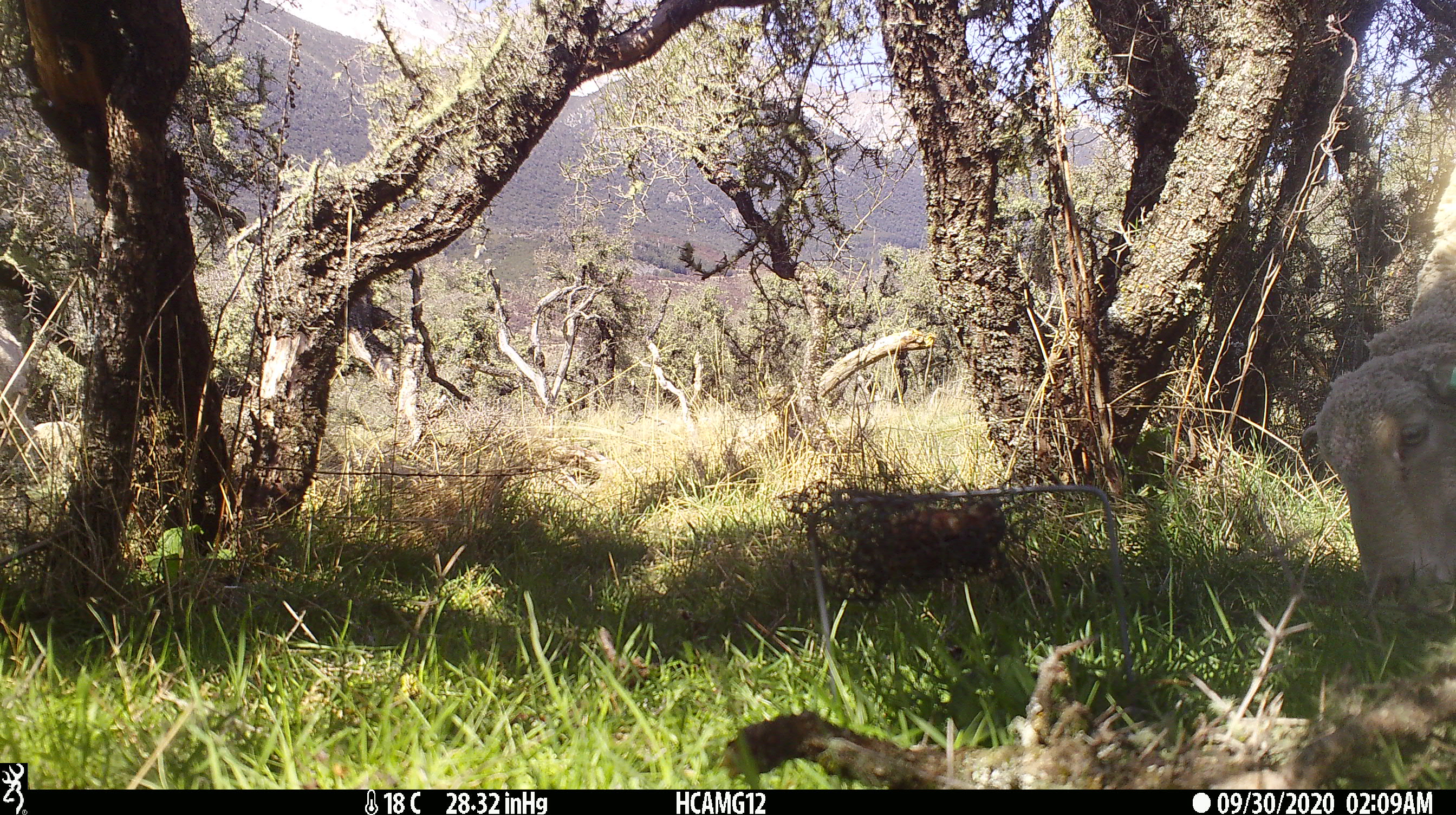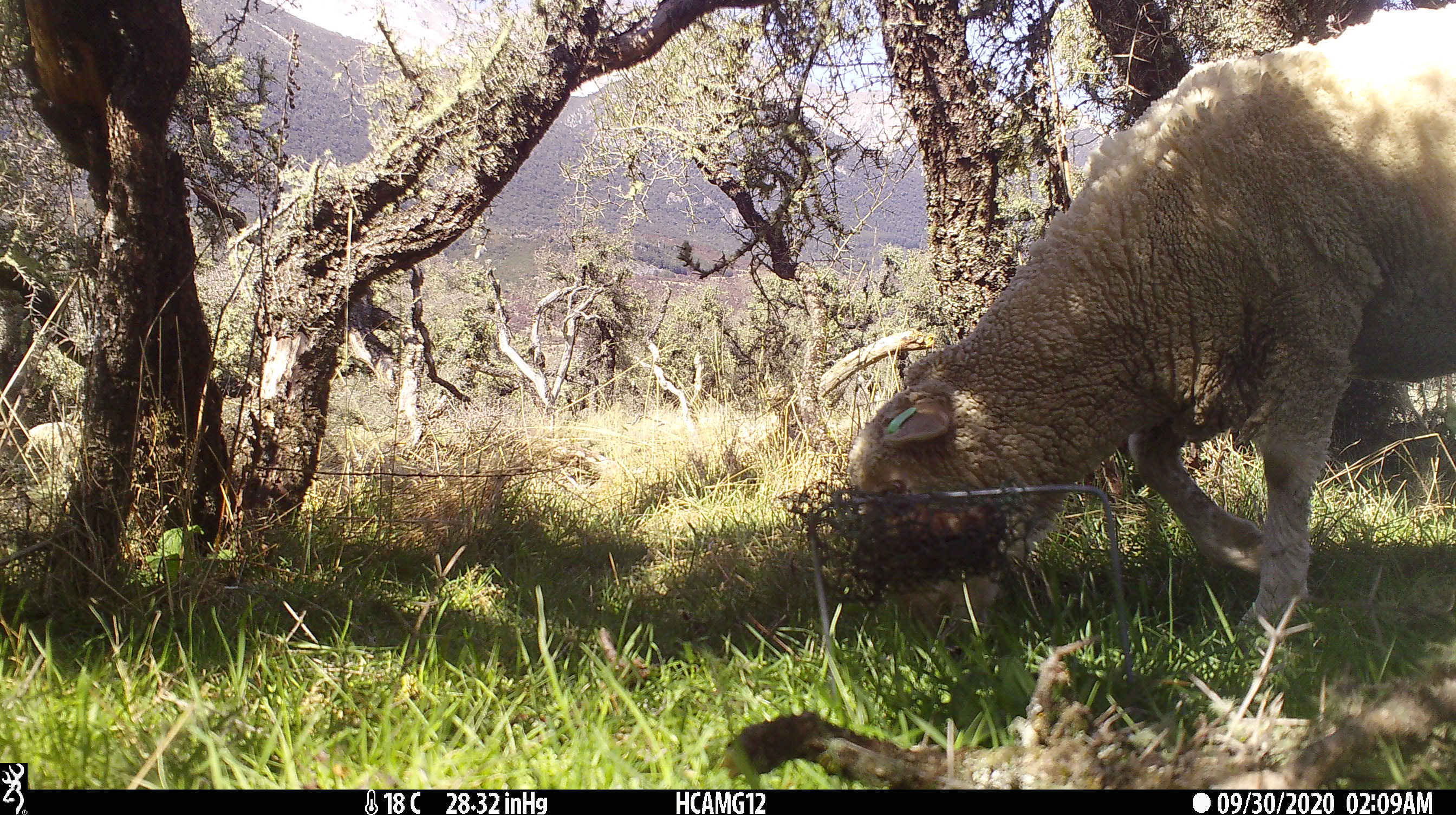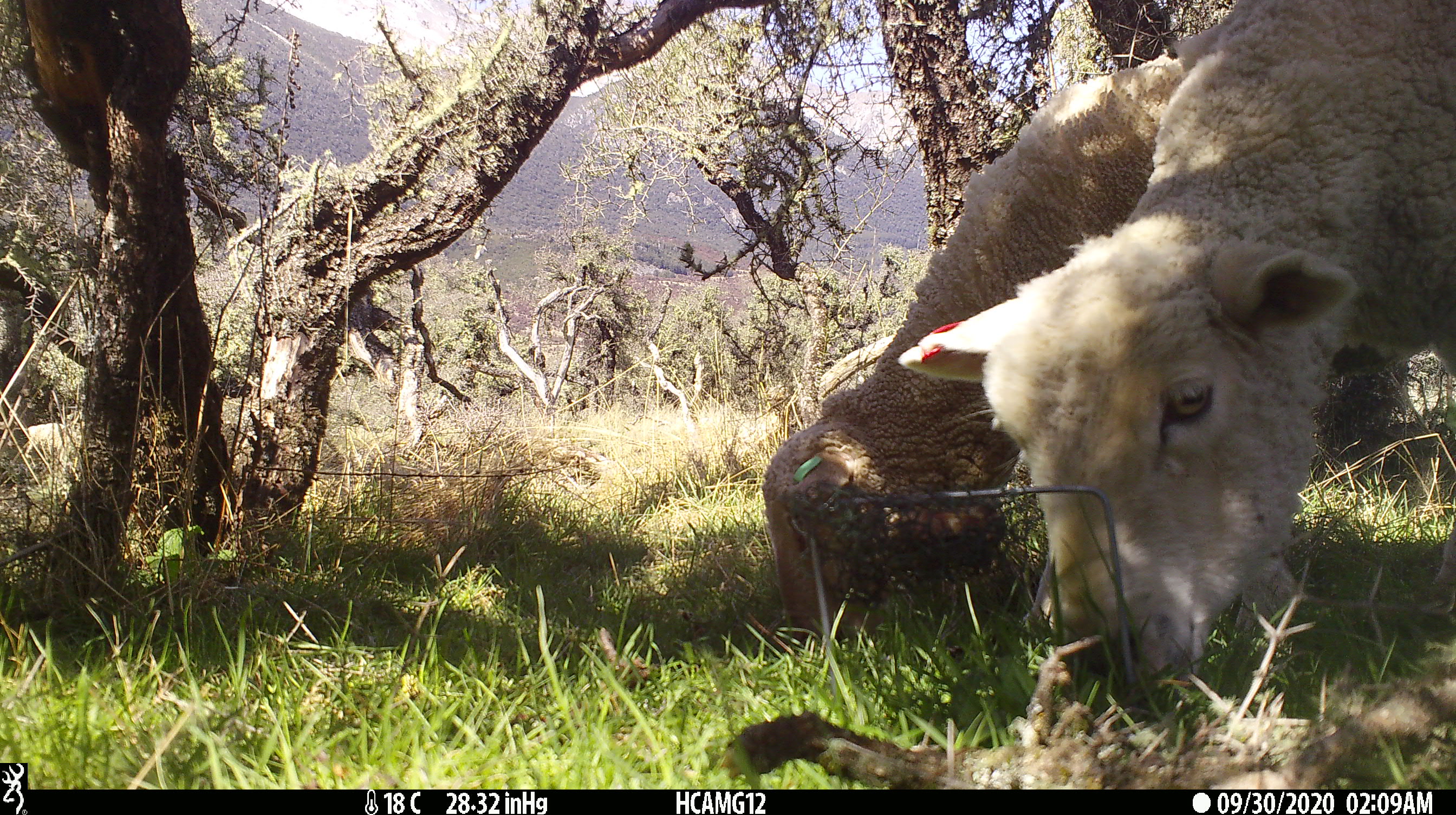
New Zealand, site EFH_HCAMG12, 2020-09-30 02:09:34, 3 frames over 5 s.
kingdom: Animalia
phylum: Chordata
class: Mammalia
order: Artiodactyla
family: Bovidae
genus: Ovis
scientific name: Ovis aries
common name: domestic sheep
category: sheep